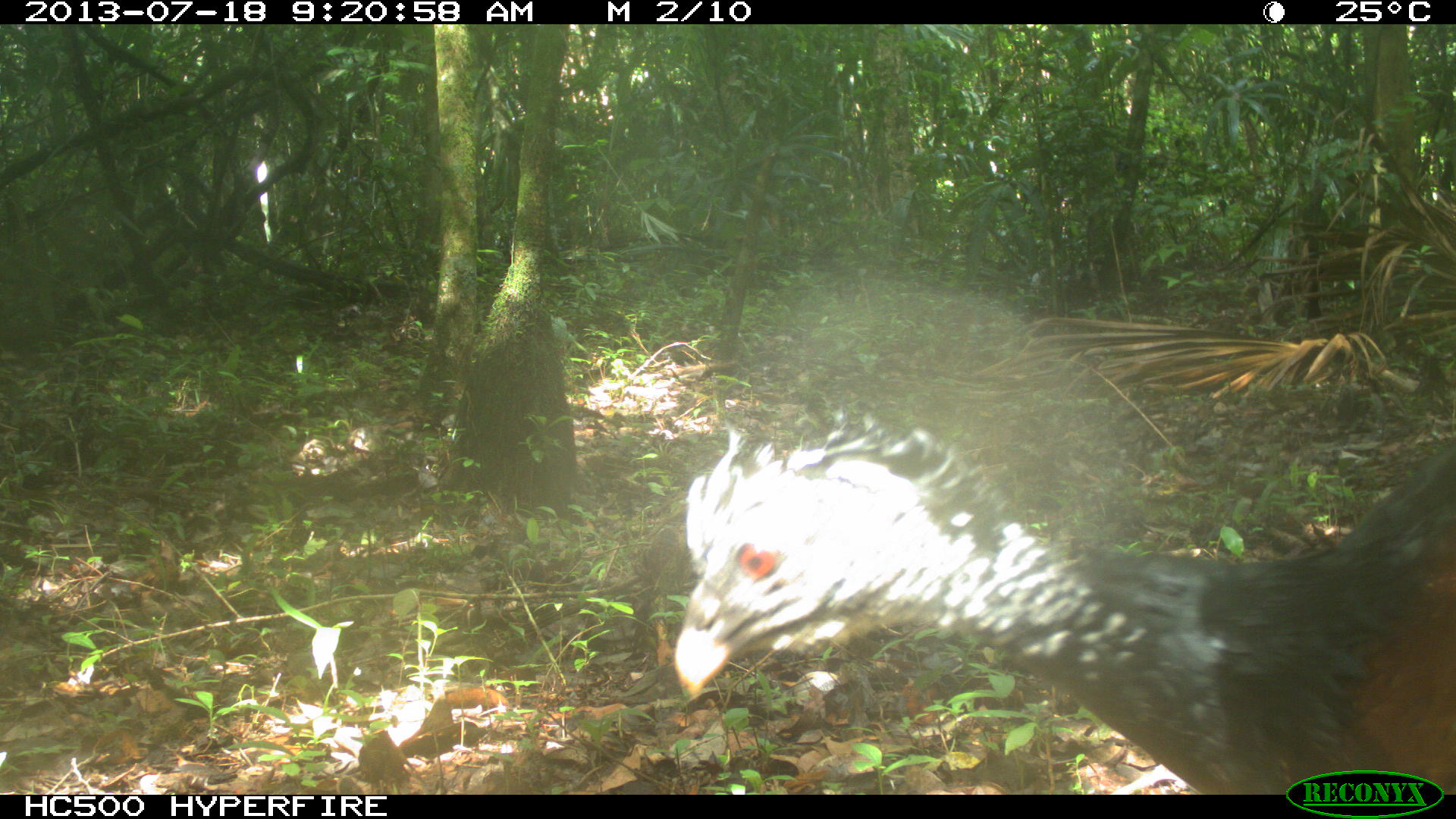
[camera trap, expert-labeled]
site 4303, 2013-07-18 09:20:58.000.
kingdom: Animalia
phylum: Chordata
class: Aves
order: Galliformes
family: Cracidae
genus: Crax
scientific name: Crax rubra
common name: great curassow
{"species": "Crax rubra (great curassow)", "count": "1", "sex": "female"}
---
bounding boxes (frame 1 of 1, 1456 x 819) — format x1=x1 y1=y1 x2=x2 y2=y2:
crax rubra: x1=669 y1=413 x2=1452 y2=792